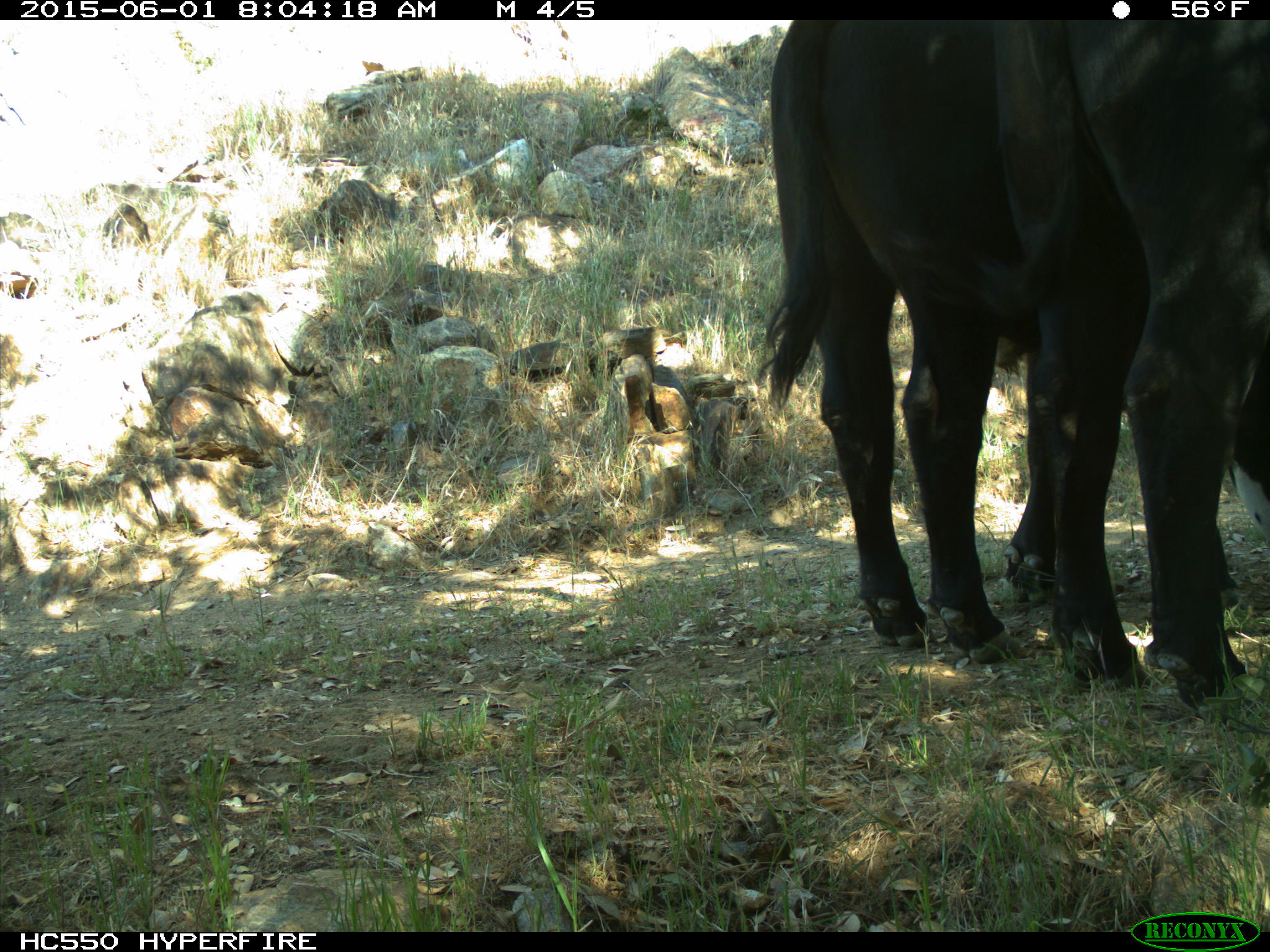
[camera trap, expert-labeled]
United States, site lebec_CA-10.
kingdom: Animalia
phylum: Chordata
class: Mammalia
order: Artiodactyla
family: Bovidae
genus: Bos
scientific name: Bos taurus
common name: domestic cow